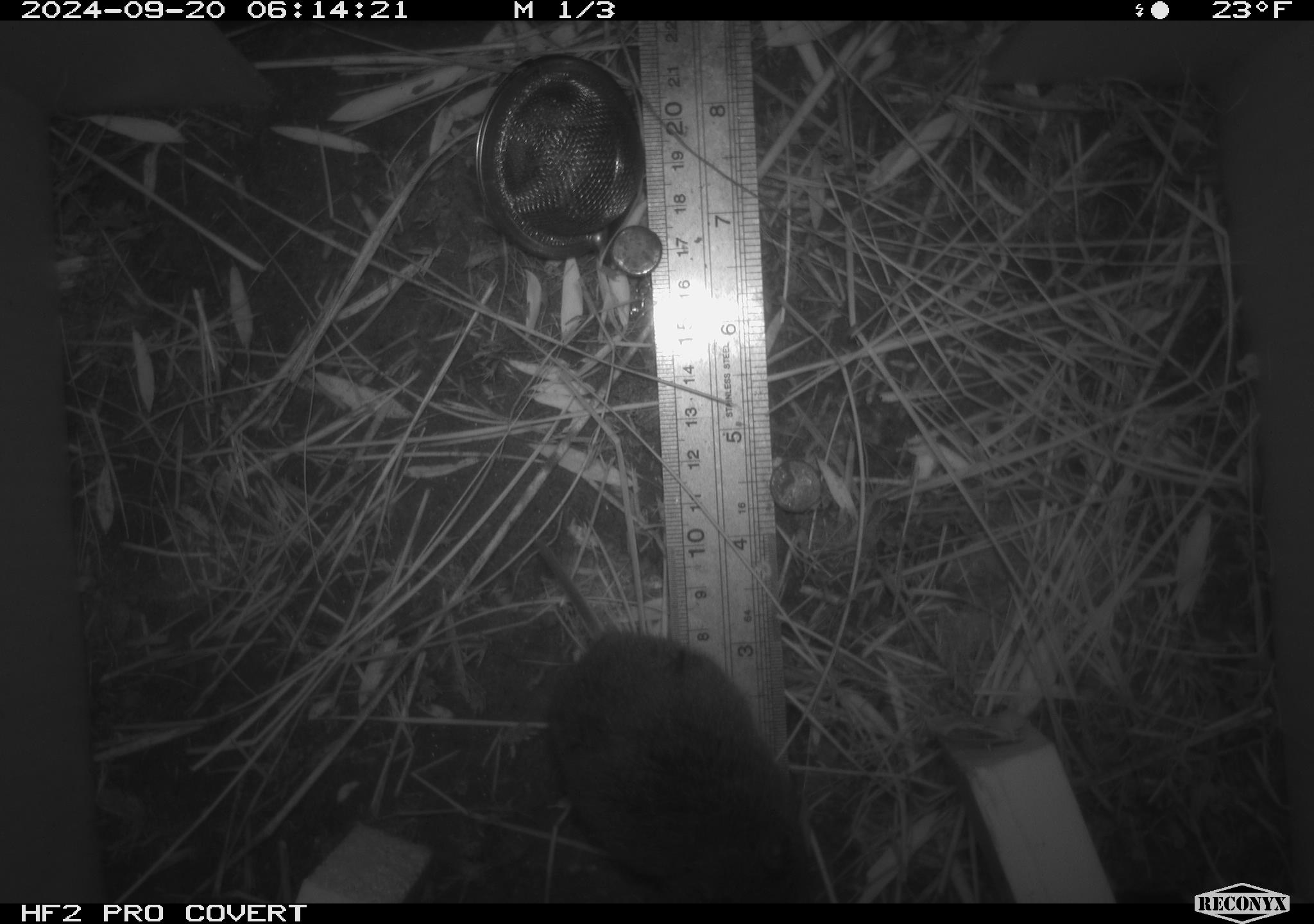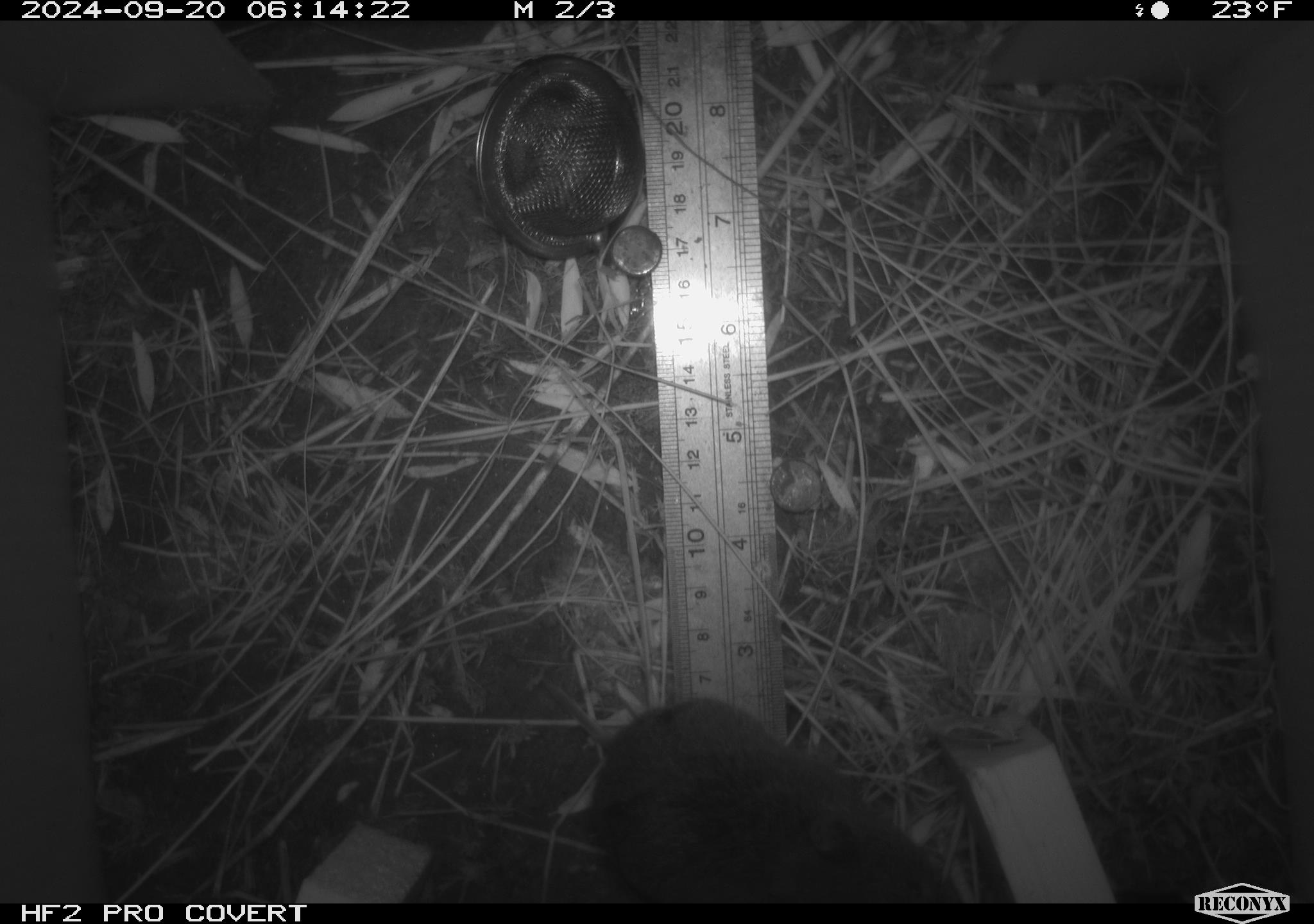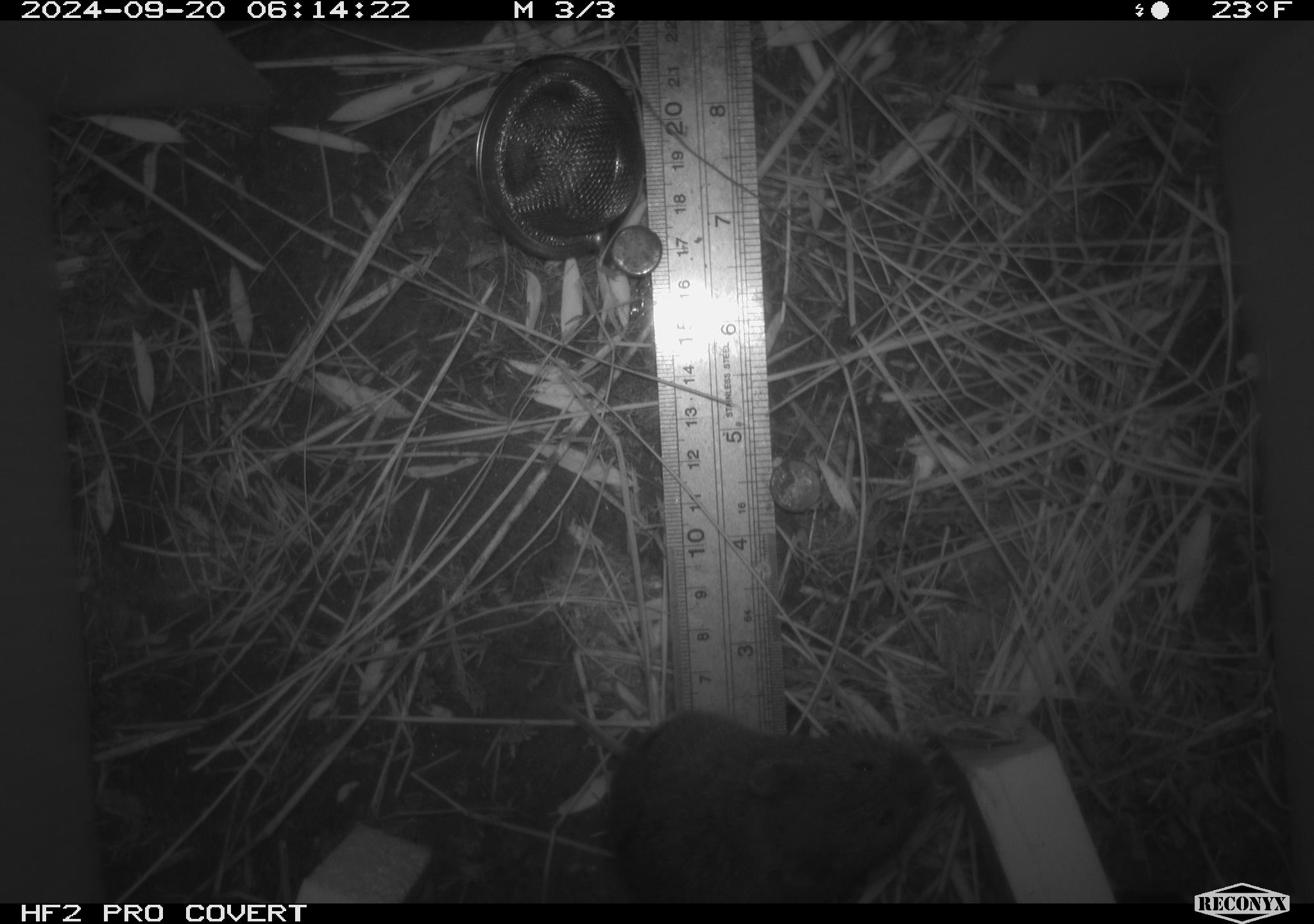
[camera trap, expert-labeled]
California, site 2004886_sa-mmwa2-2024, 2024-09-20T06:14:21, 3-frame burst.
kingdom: Animalia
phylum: Chordata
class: Mammalia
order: Rodentia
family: Cricetidae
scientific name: Arvicolinae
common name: voles, lemmings, and muskrats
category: arvicolinae subfamily